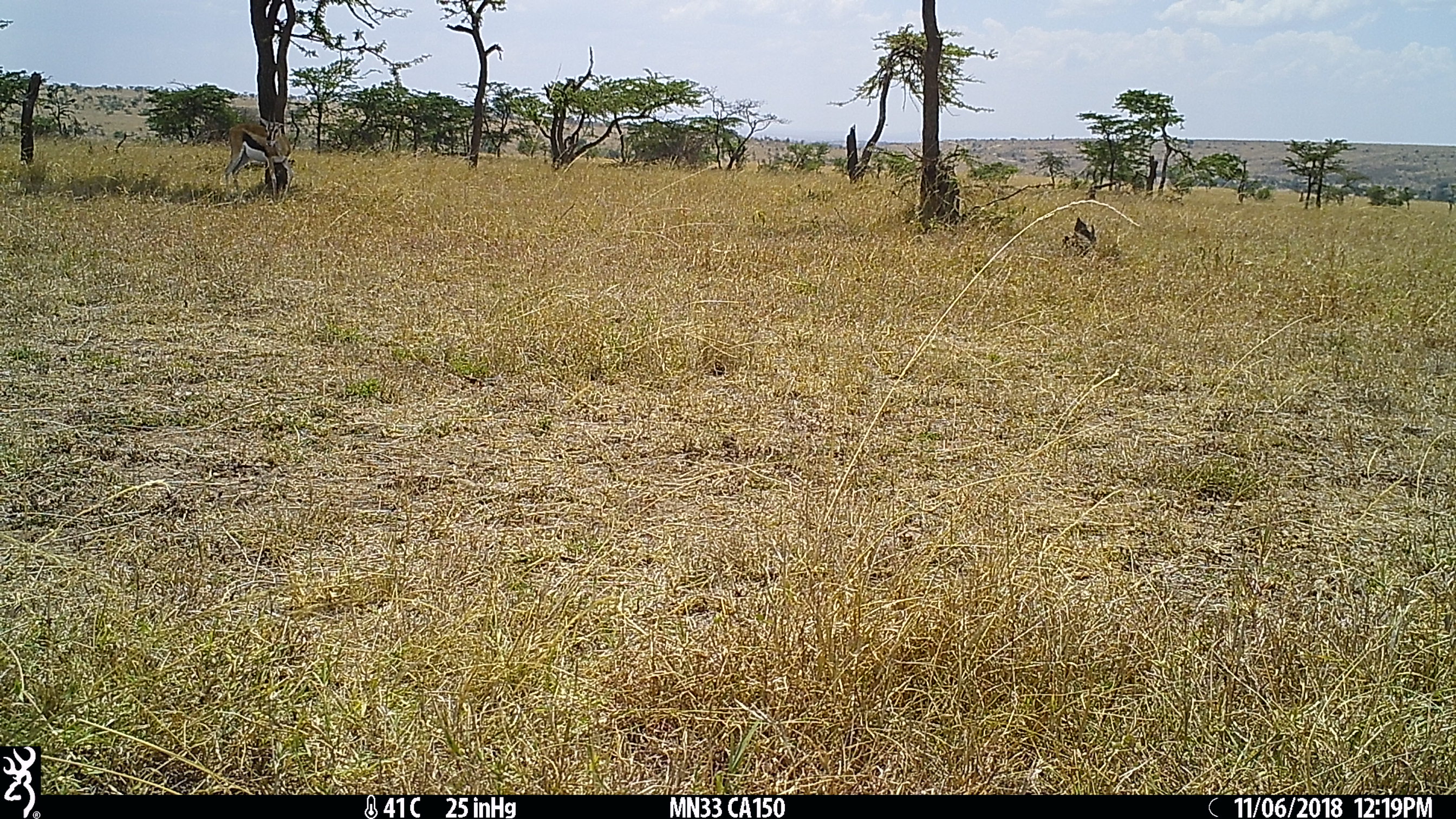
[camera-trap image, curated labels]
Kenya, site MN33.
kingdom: Animalia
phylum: Chordata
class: Mammalia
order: Artiodactyla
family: Bovidae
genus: Eudorcas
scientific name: Eudorcas thomsonii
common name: thomon's gazelle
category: gazelle thomsons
Gazelle thomsons (thomon's gazelle) (Eudorcas thomsonii).